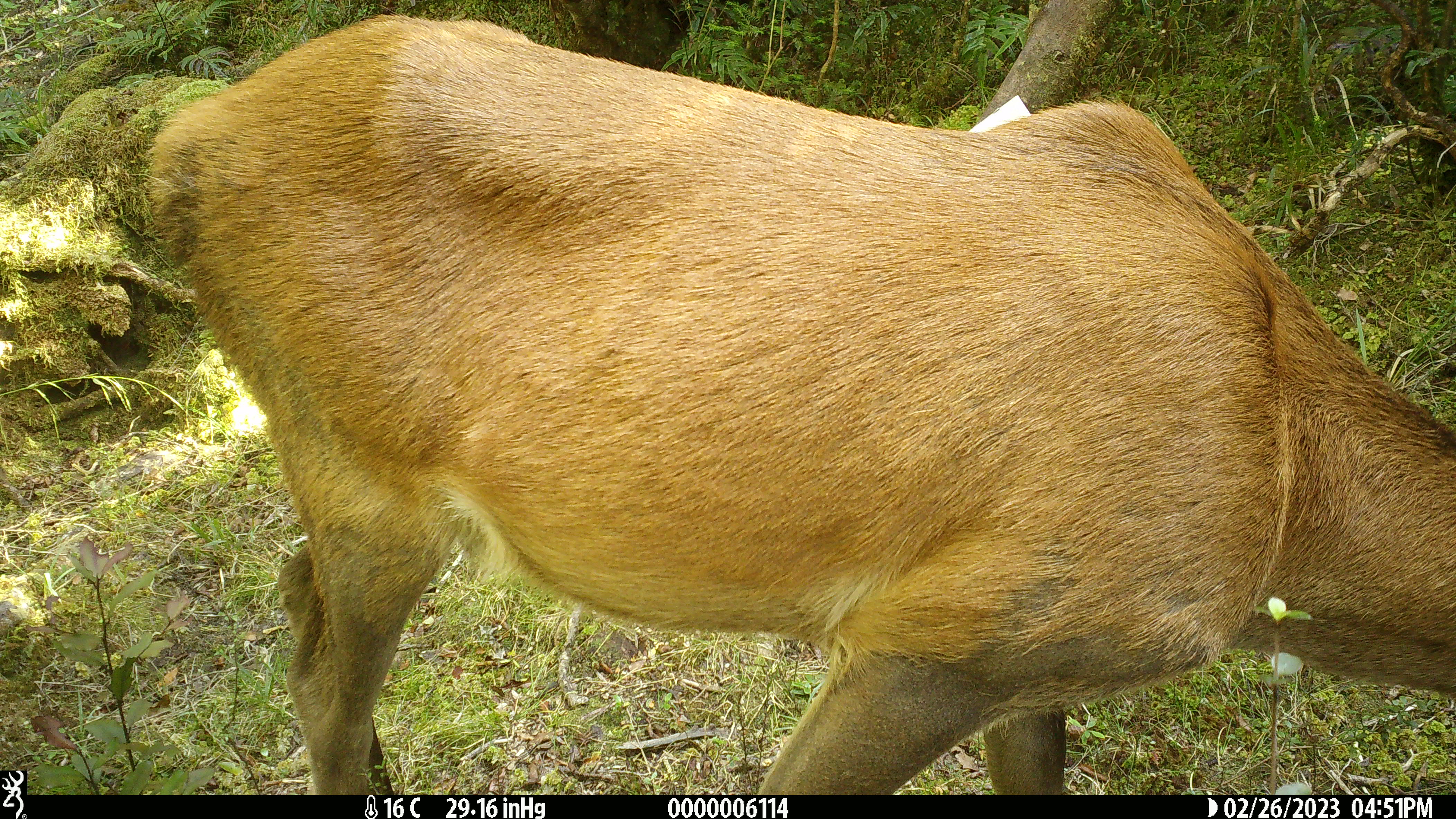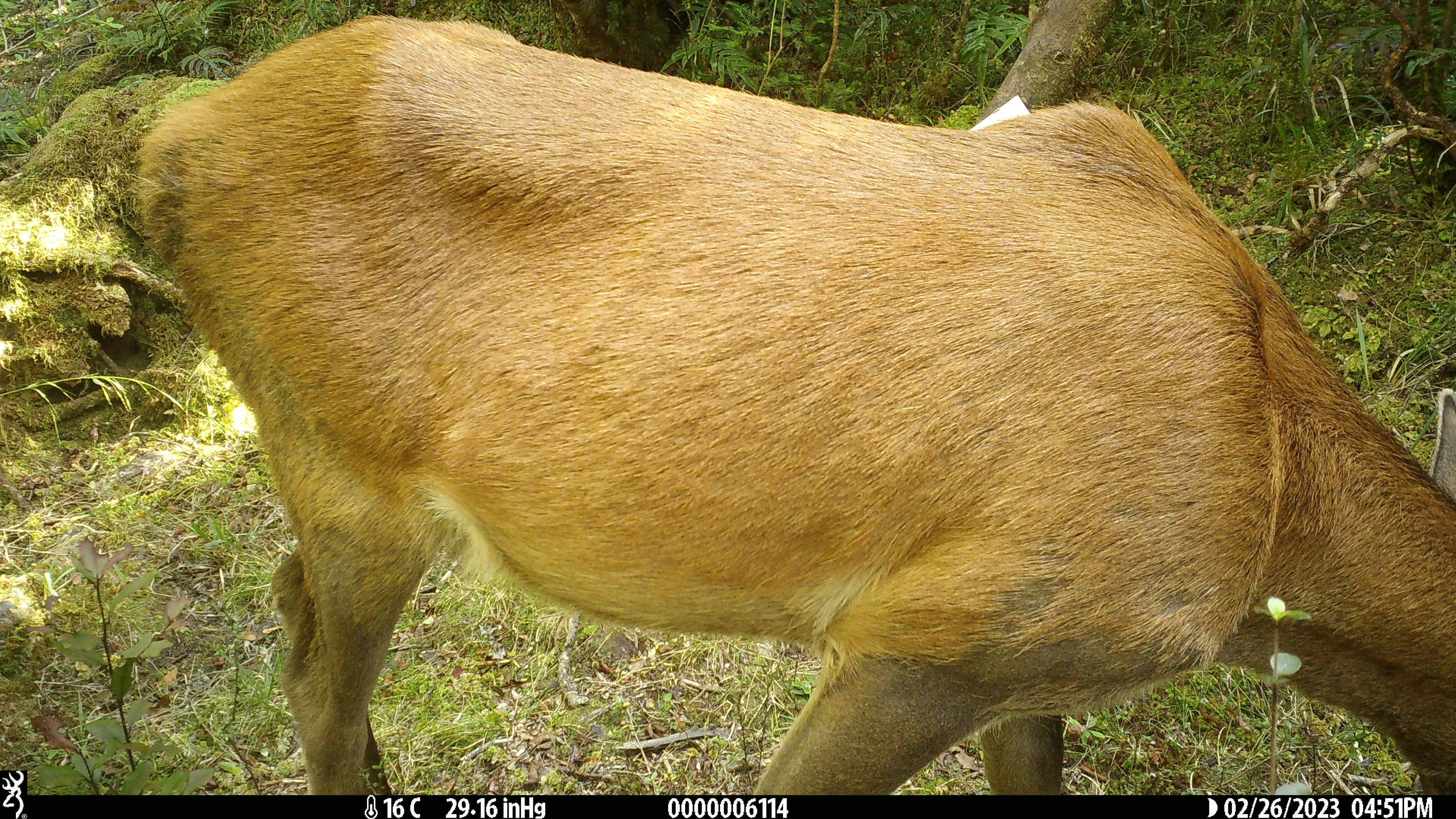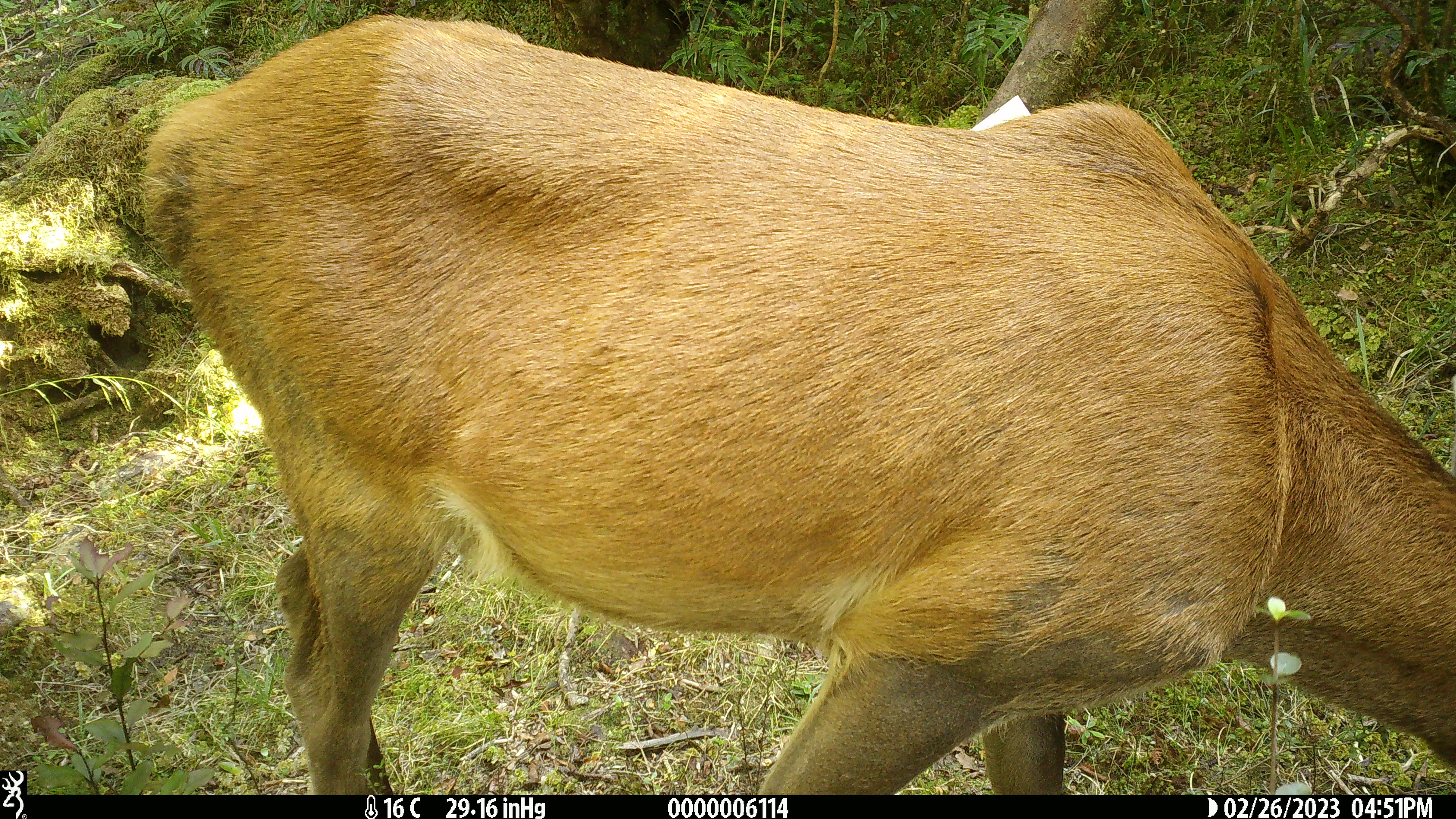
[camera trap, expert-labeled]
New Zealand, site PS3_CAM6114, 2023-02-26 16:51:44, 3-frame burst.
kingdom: Animalia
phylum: Chordata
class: Mammalia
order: Artiodactyla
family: Cervidae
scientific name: Cervidae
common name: deer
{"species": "deer (Cervidae)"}